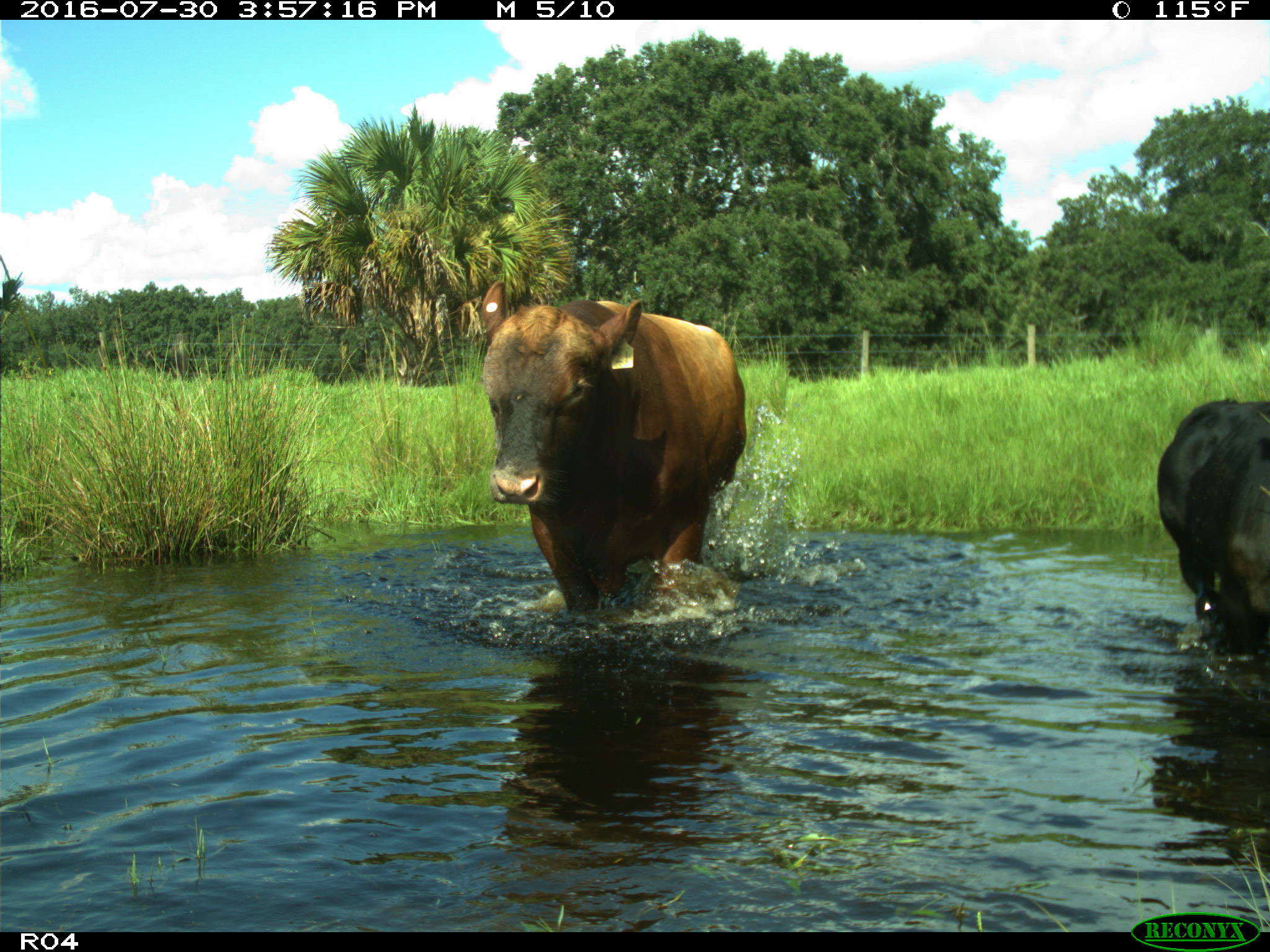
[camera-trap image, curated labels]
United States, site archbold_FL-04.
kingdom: Animalia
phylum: Chordata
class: Mammalia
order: Artiodactyla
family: Bovidae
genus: Bos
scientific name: Bos taurus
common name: domestic cow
Bos taurus (domestic cow).